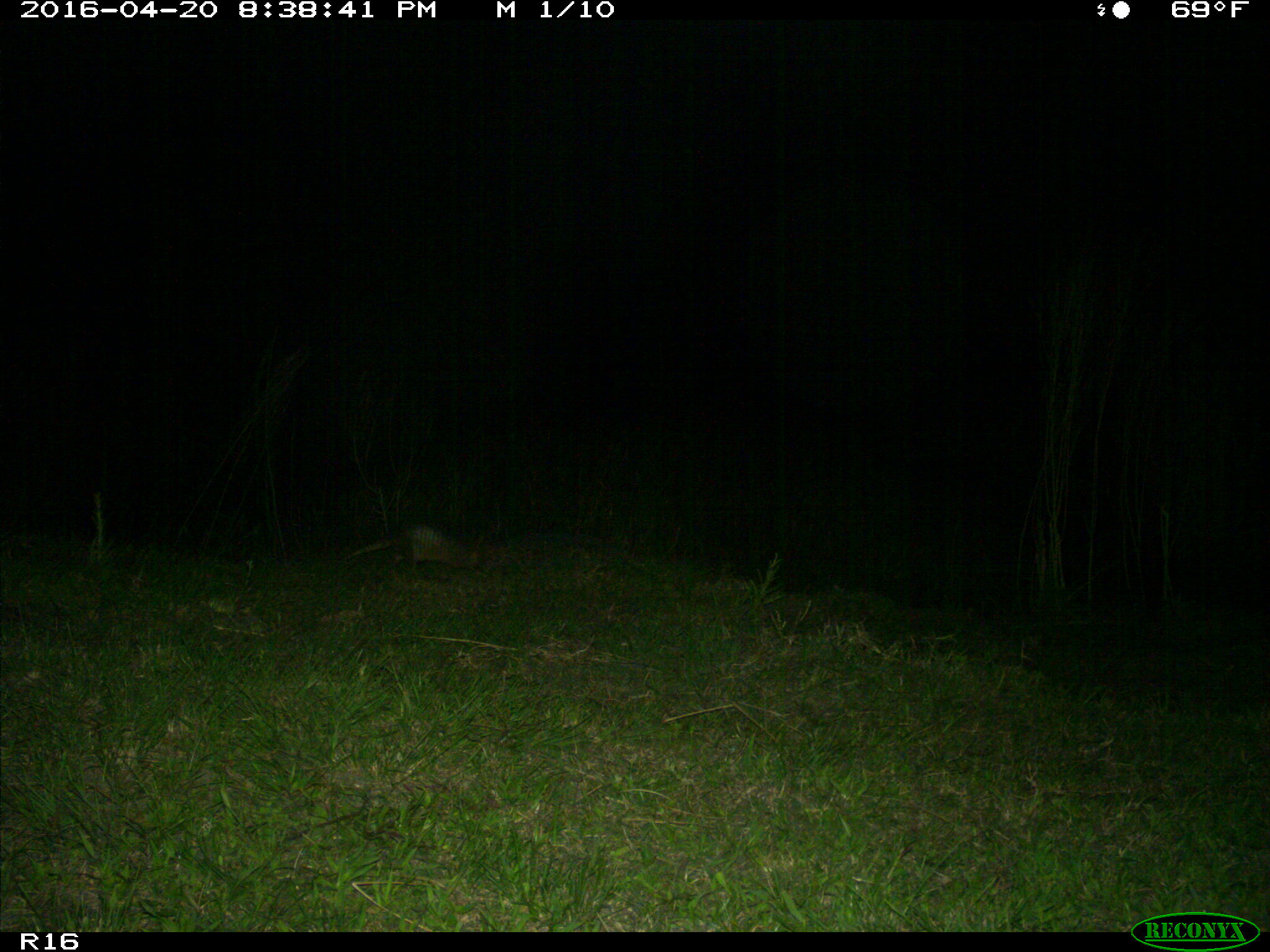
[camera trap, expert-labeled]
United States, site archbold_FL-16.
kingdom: Animalia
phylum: Chordata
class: Mammalia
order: Cingulata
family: Dasypodidae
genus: Dasypus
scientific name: Dasypus novemcinctus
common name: nine-banded armadillo